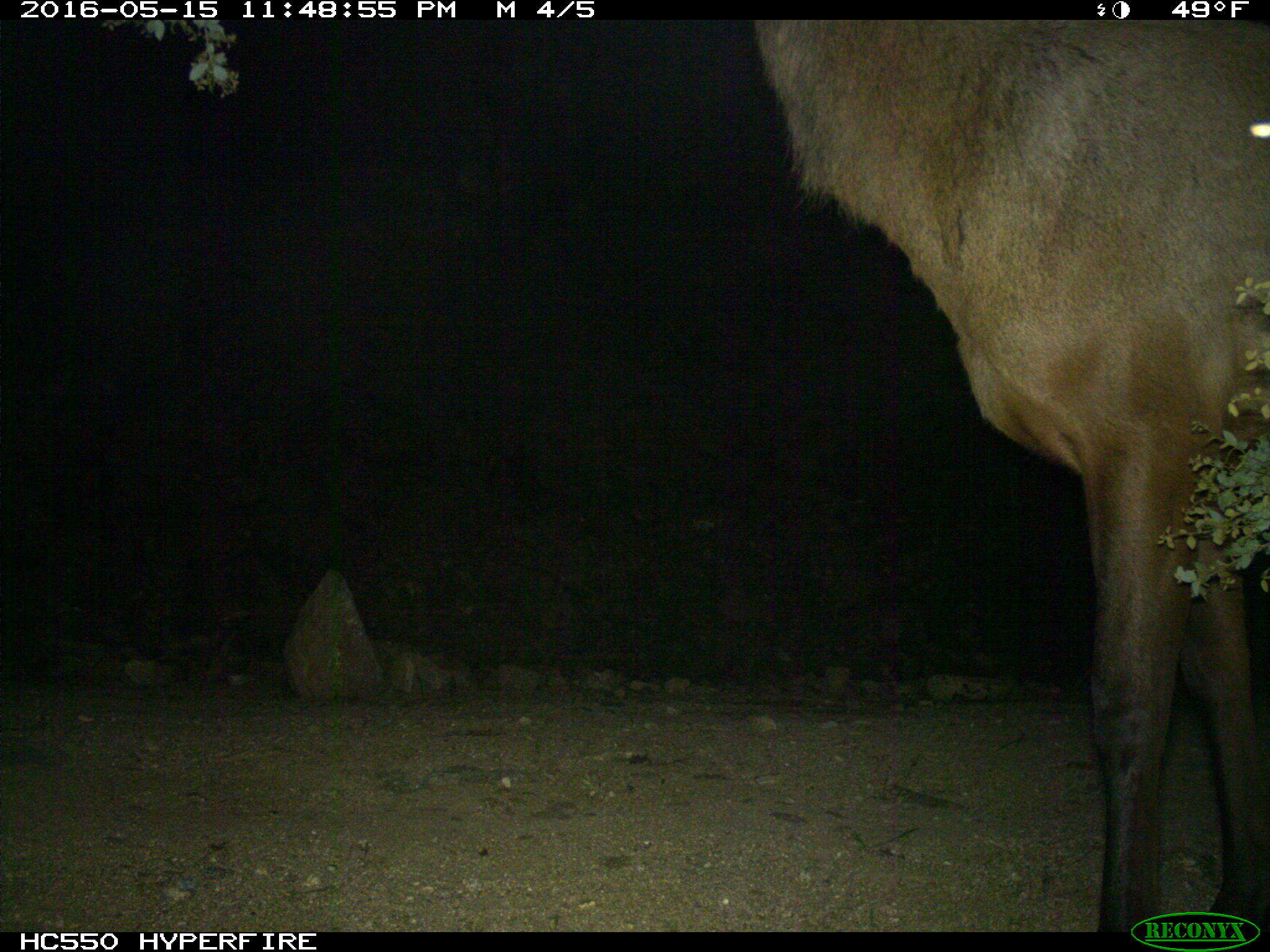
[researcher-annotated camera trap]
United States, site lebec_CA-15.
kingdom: Animalia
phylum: Chordata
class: Mammalia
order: Artiodactyla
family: Cervidae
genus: Cervus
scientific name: Cervus canadensis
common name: elk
Cervus canadensis (elk).